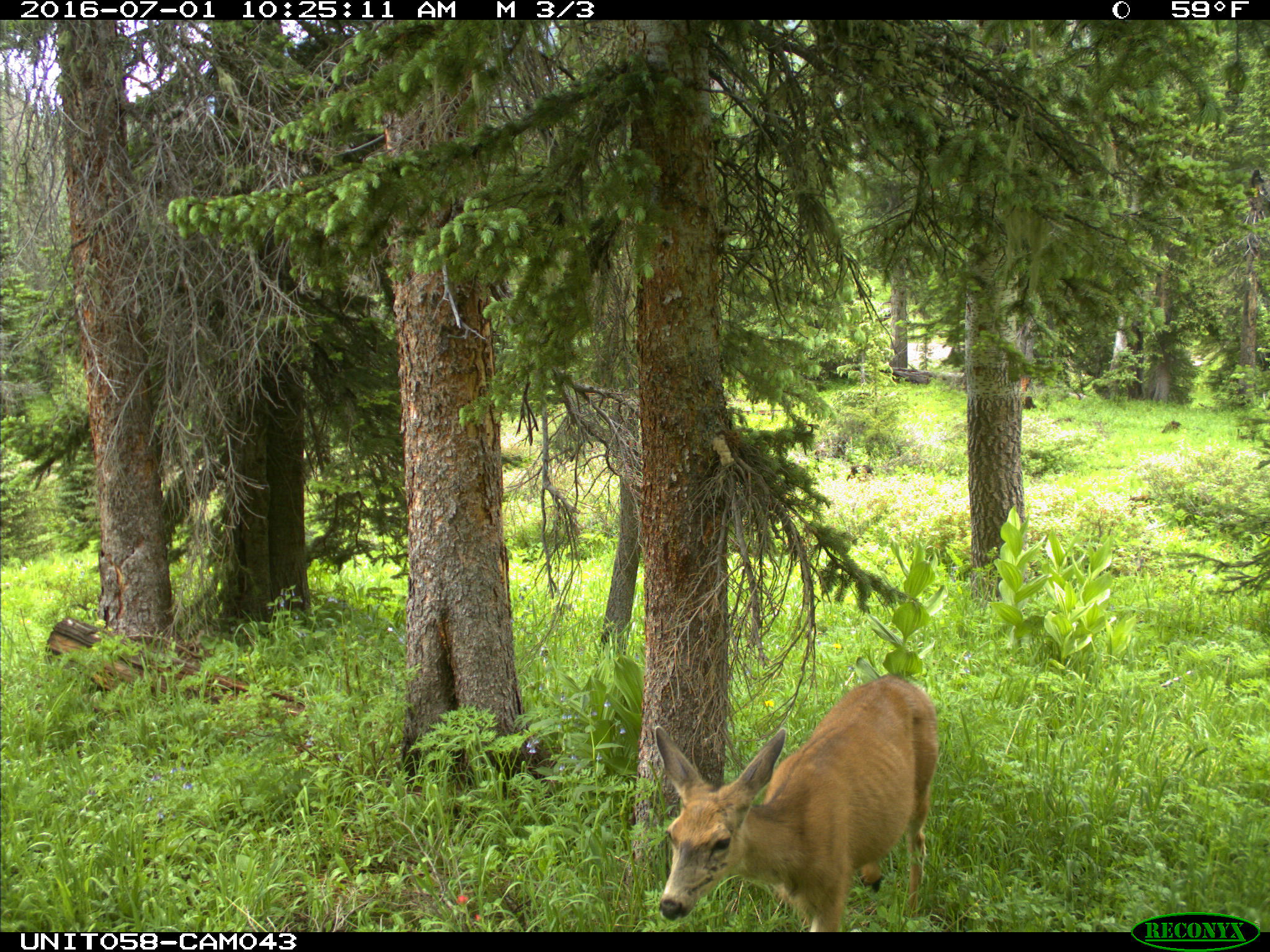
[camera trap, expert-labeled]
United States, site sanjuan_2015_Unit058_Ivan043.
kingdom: Animalia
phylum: Chordata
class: Mammalia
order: Artiodactyla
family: Cervidae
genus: Odocoileus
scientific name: Odocoileus hemionus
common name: mule deer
Odocoileus hemionus (mule deer).